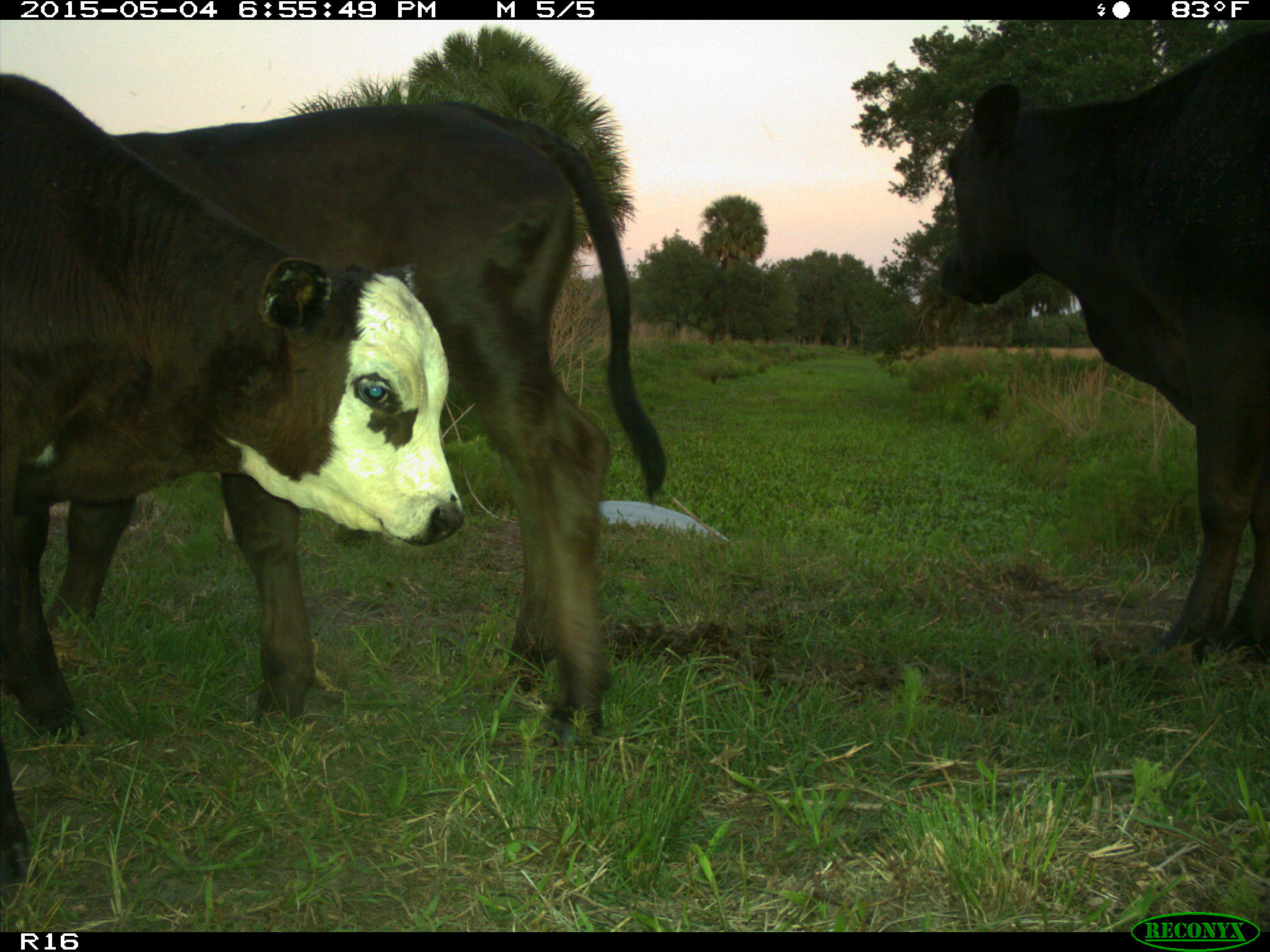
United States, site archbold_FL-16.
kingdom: Animalia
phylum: Chordata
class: Mammalia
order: Artiodactyla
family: Bovidae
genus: Bos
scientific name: Bos taurus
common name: domestic cow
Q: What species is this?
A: Bos taurus (domestic cow).